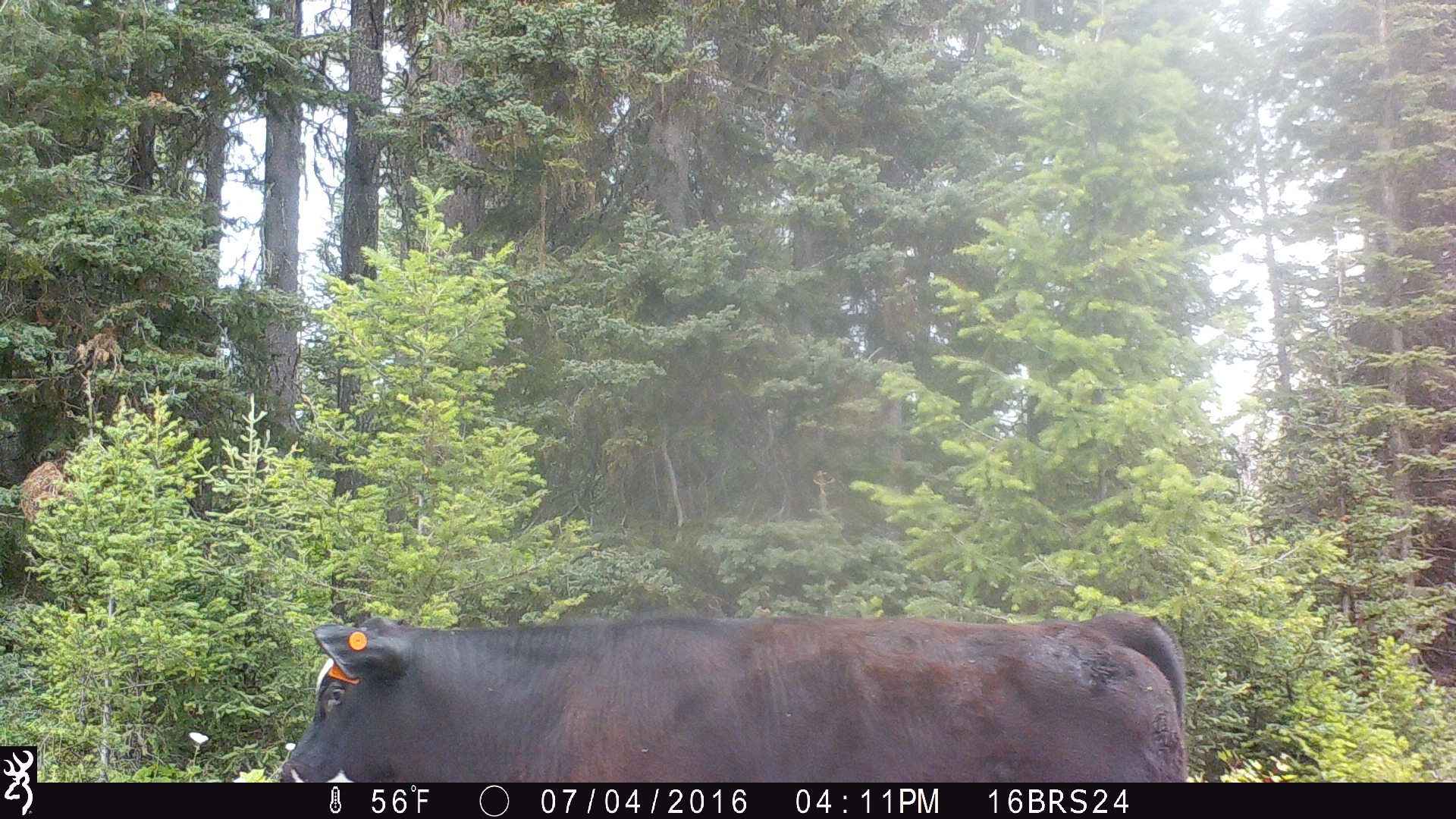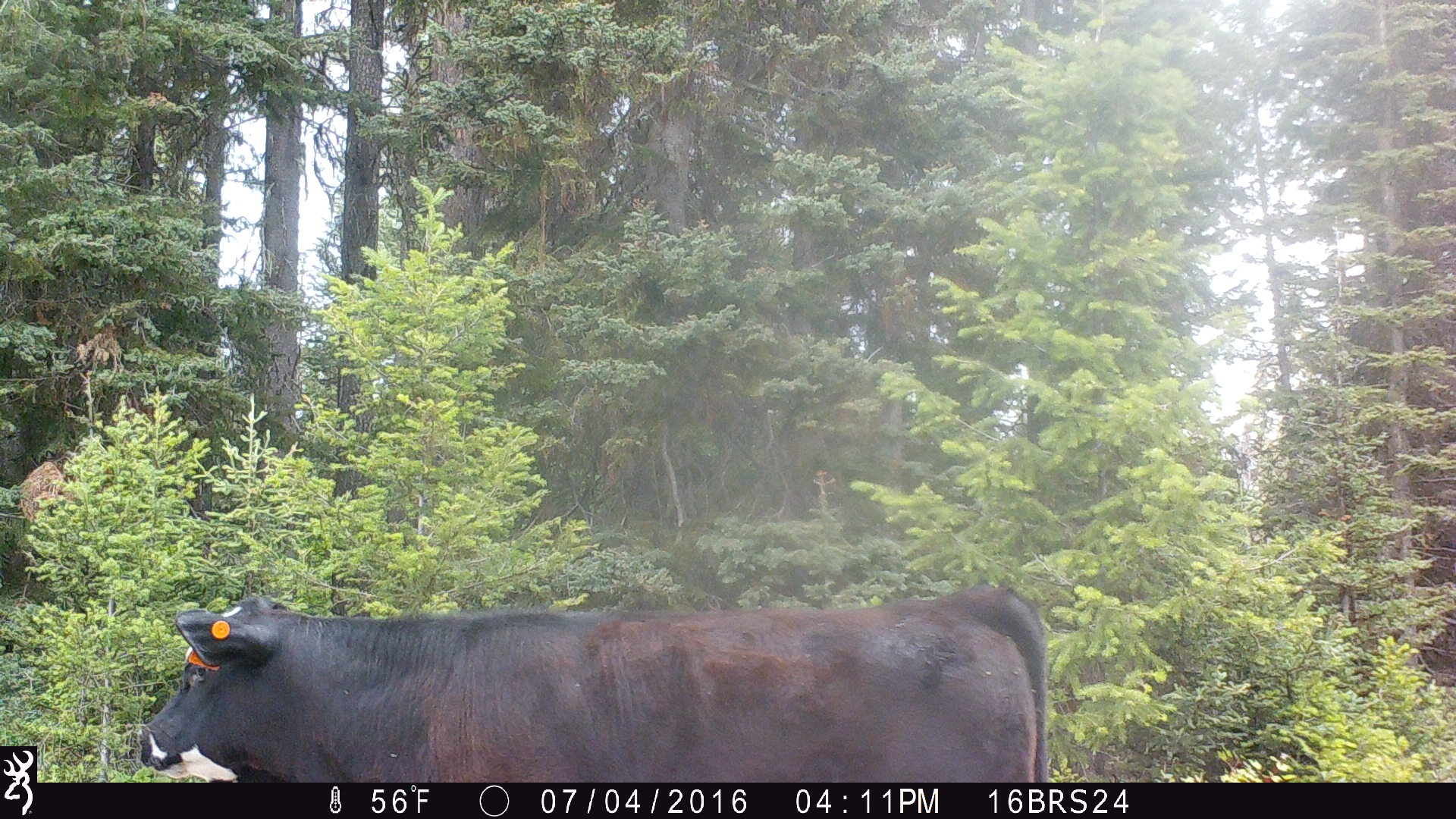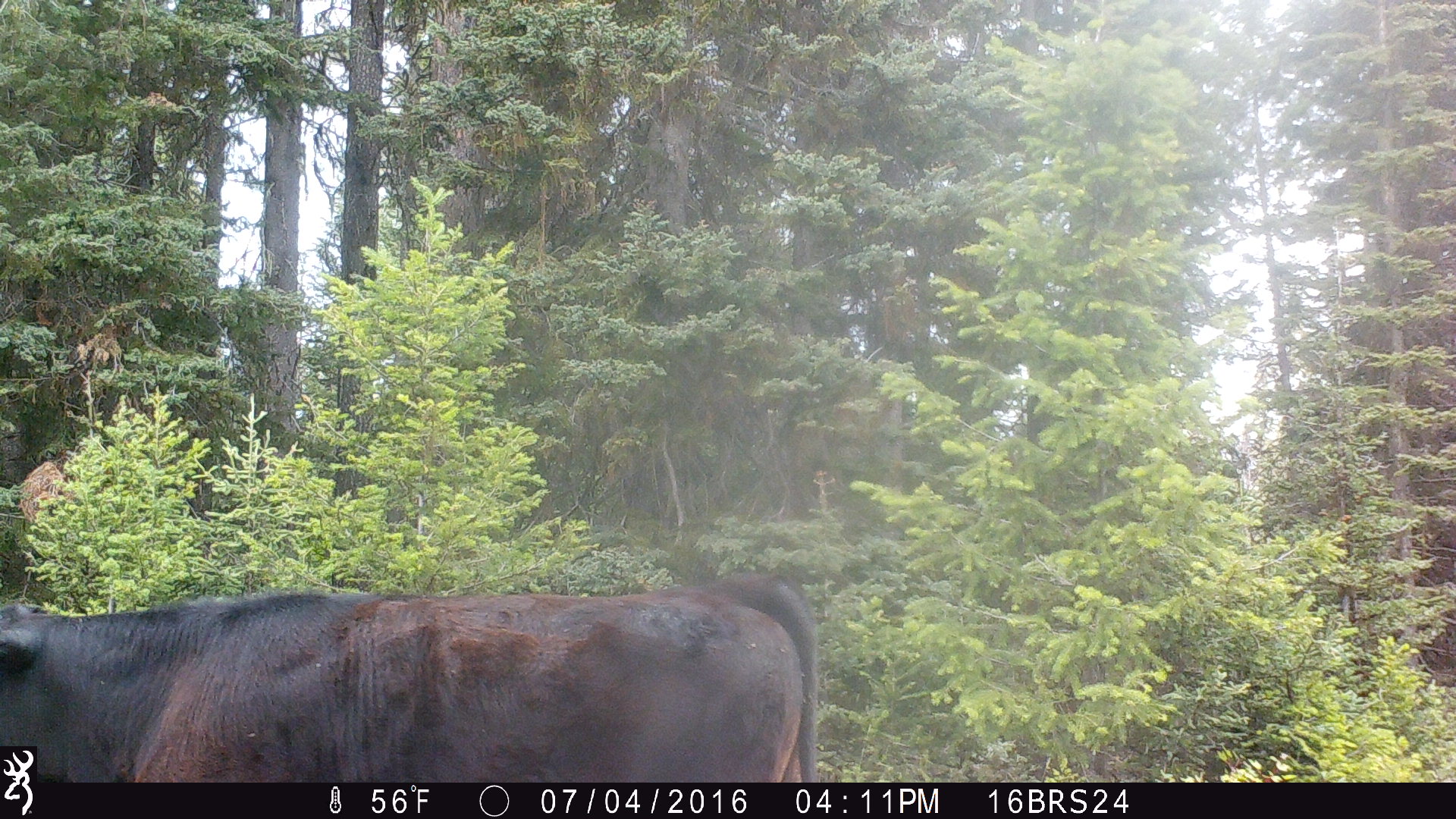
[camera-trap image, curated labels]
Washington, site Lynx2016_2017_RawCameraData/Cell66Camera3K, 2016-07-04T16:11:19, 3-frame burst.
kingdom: Animalia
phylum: Chordata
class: Mammalia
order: Artiodactyla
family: Bovidae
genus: Bos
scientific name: Bos taurus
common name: domestic cattle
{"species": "domestic cattle (Bos taurus)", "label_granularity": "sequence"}